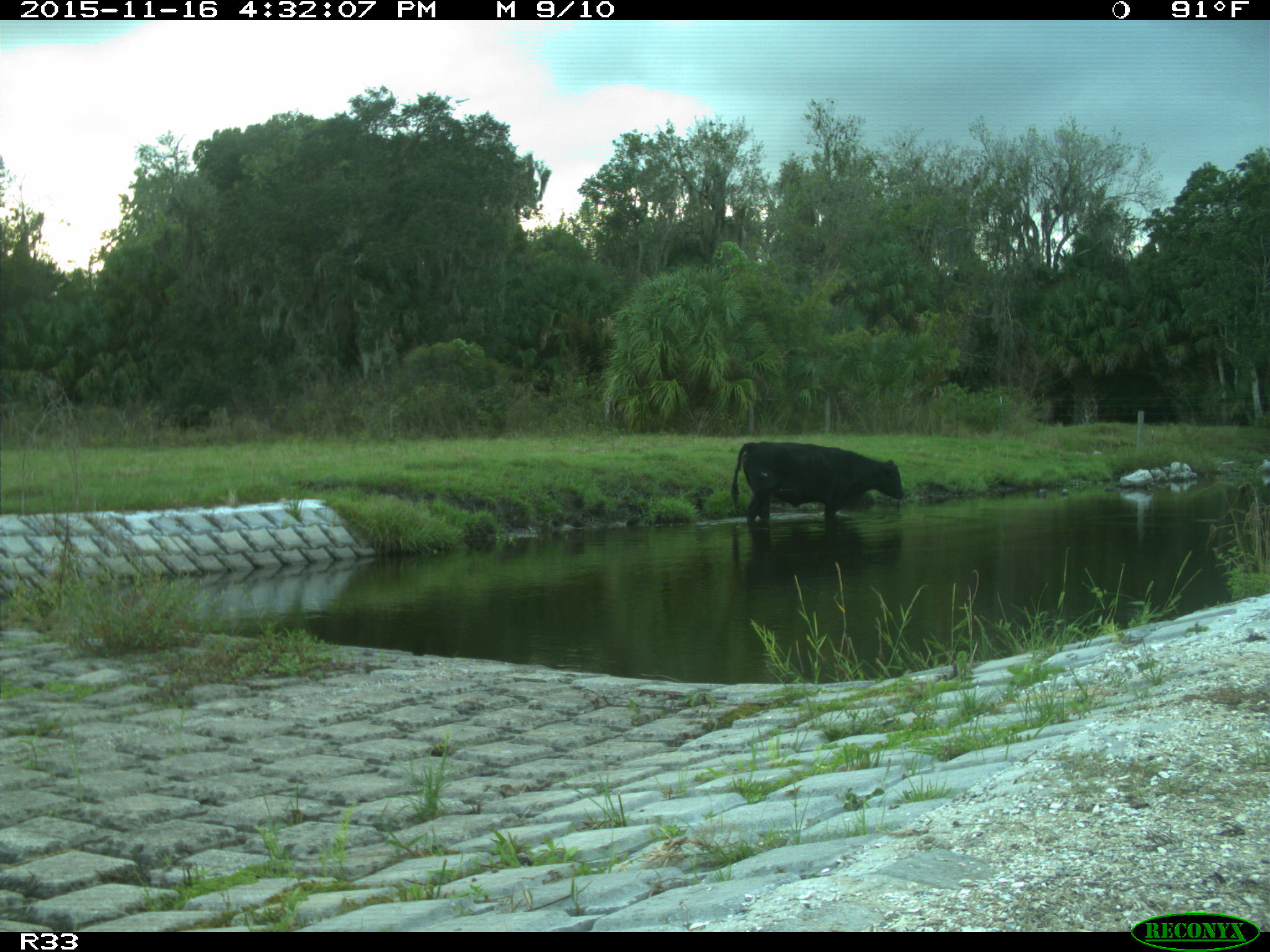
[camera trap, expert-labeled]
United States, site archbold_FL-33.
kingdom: Animalia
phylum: Chordata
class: Mammalia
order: Artiodactyla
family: Bovidae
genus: Bos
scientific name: Bos taurus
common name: domestic cow